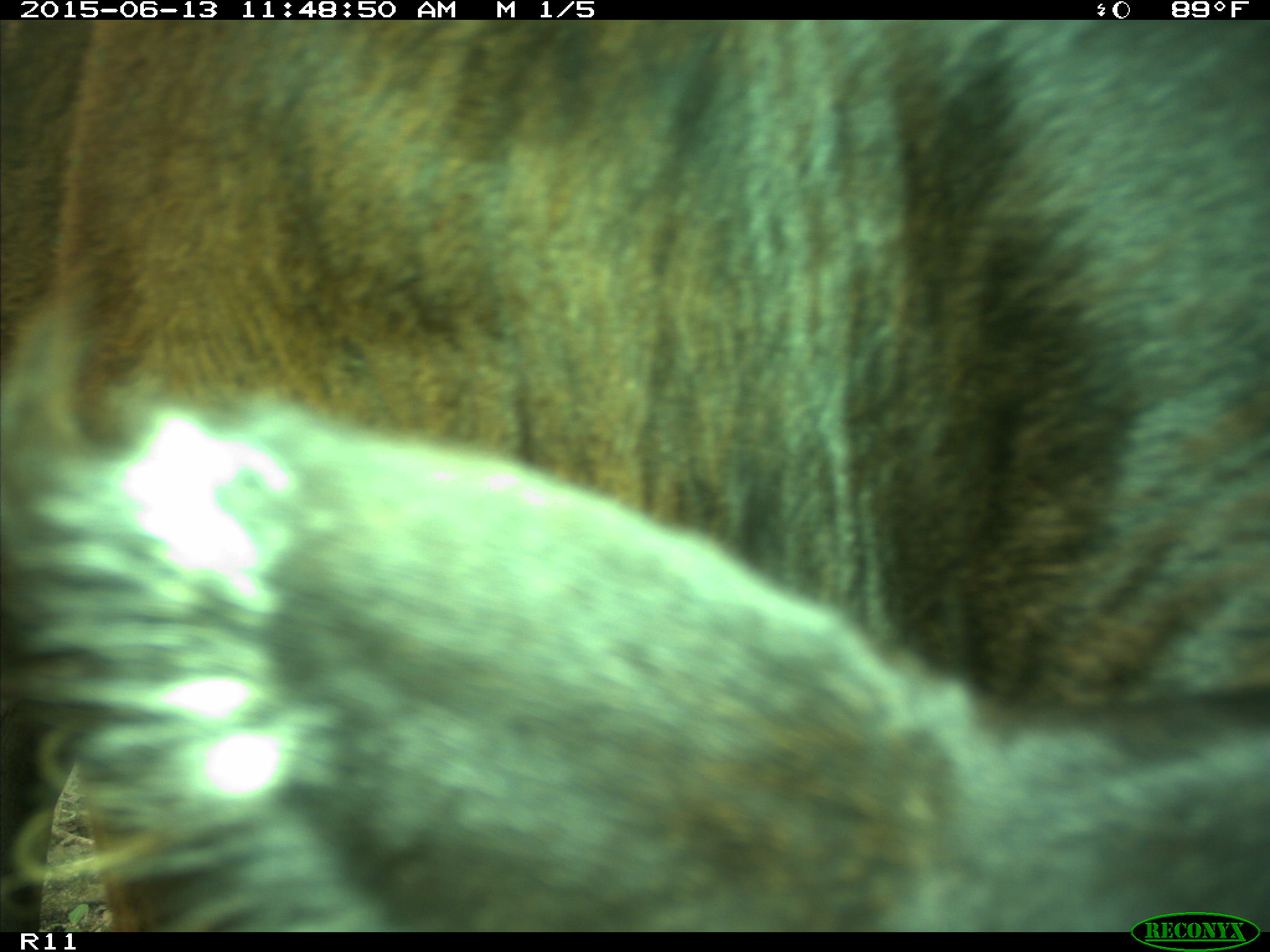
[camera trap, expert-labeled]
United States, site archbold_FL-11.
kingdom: Animalia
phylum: Chordata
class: Mammalia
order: Artiodactyla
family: Bovidae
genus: Bos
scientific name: Bos taurus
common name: domestic cow